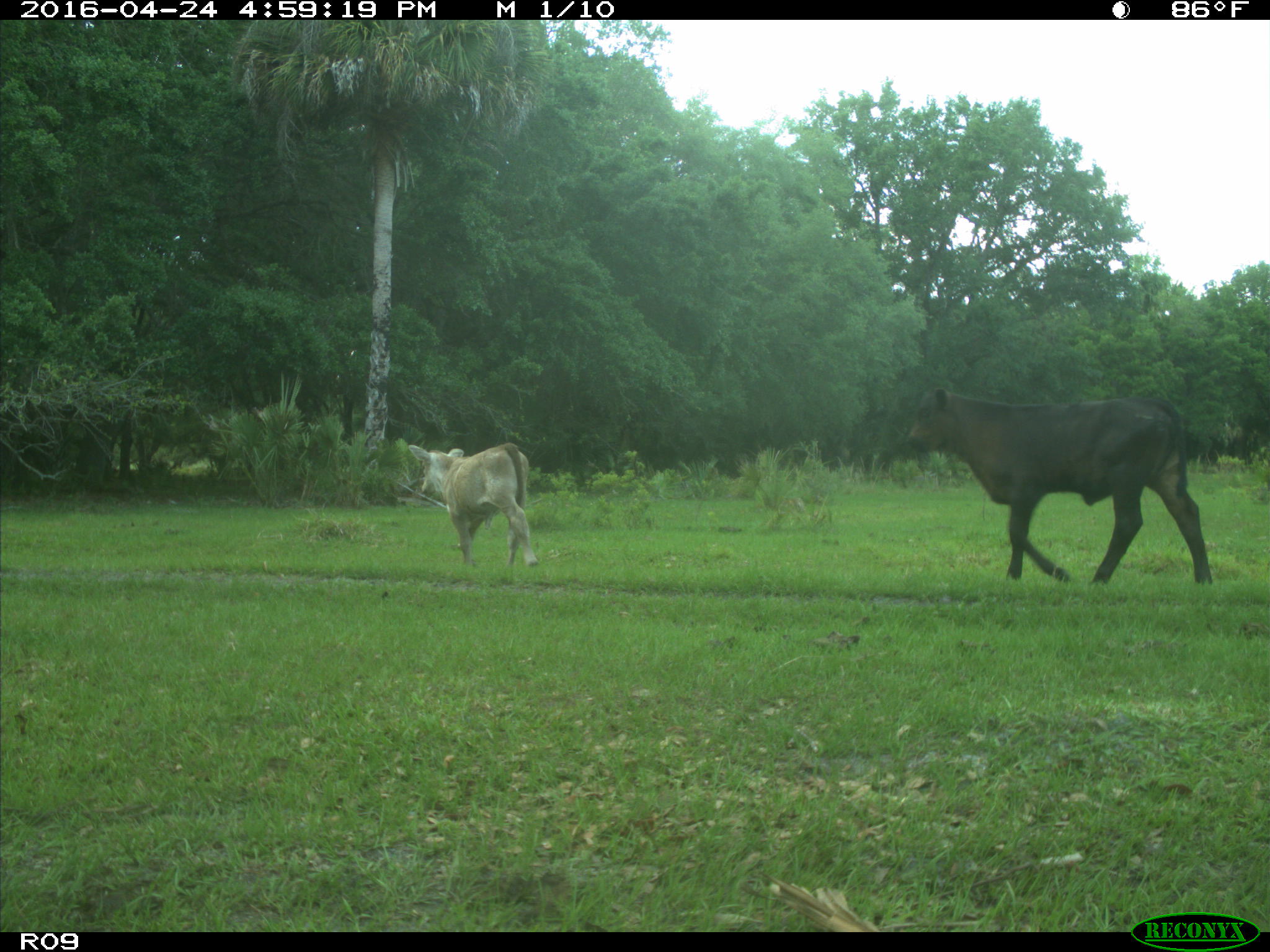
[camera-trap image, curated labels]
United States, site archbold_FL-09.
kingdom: Animalia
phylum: Chordata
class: Mammalia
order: Artiodactyla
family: Bovidae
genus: Bos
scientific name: Bos taurus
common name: domestic cow